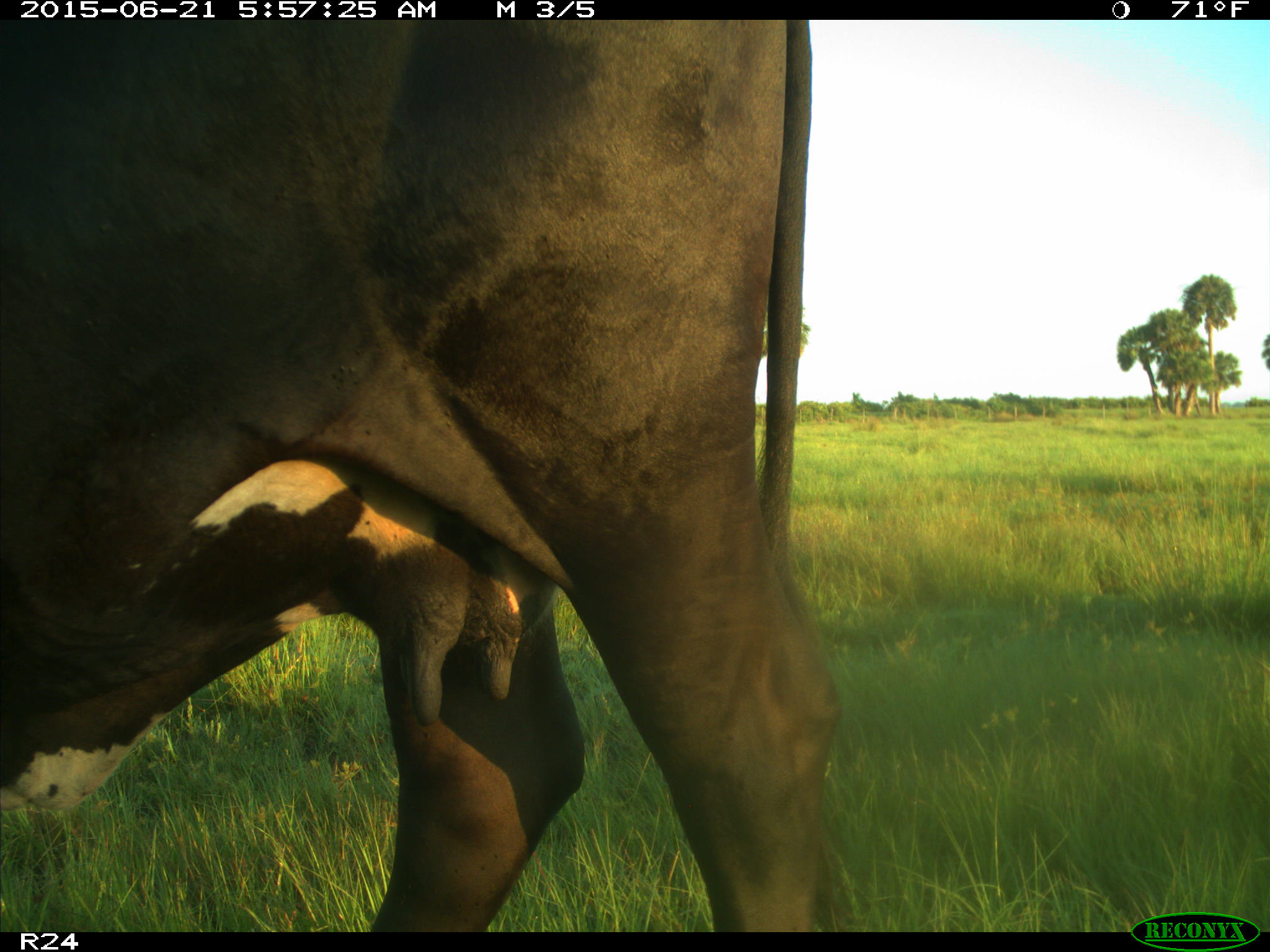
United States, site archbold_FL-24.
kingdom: Animalia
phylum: Chordata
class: Mammalia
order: Artiodactyla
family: Bovidae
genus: Bos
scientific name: Bos taurus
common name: domestic cow